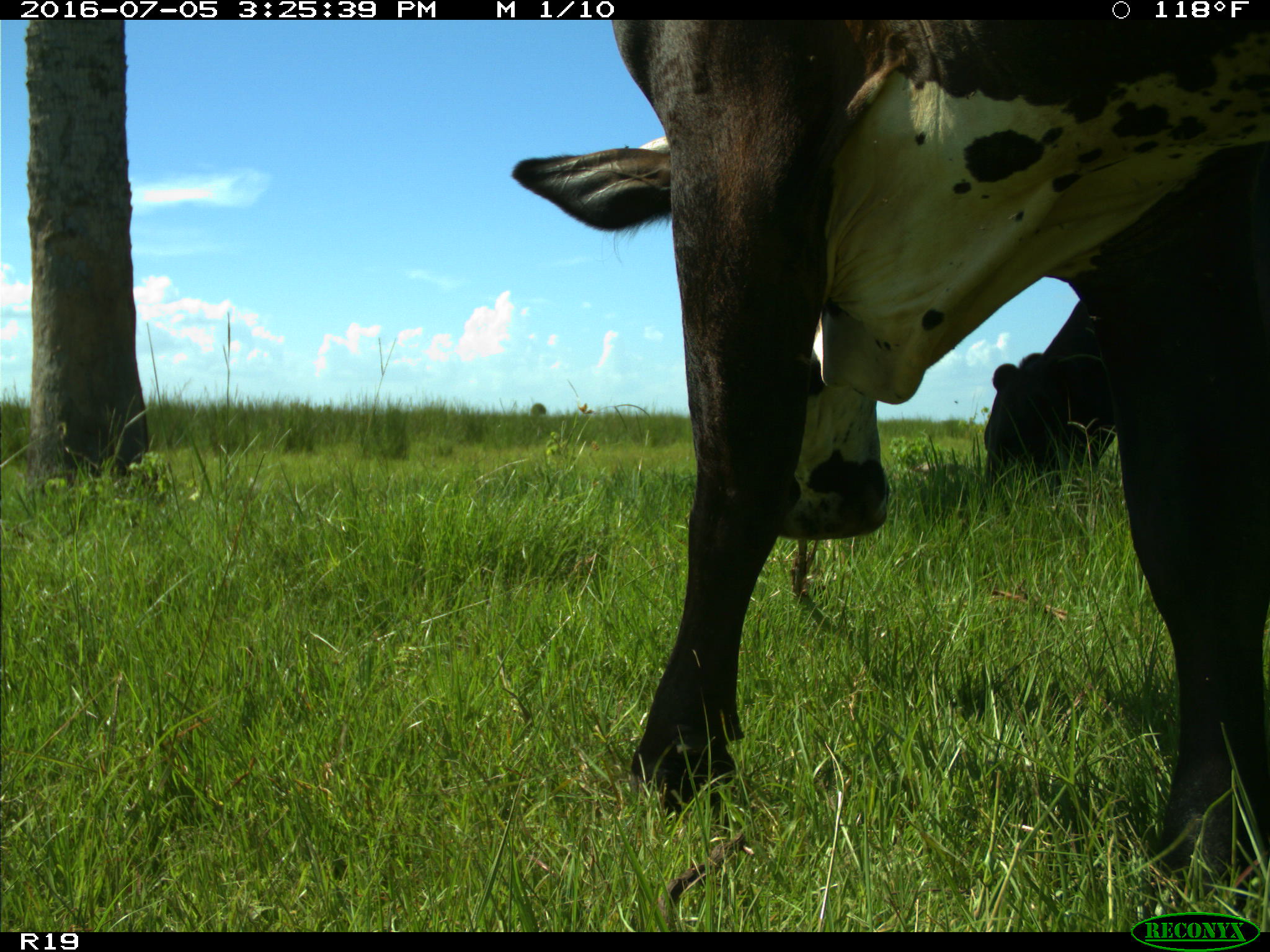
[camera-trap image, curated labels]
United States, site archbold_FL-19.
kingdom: Animalia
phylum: Chordata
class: Mammalia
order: Artiodactyla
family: Bovidae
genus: Bos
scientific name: Bos taurus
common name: domestic cow